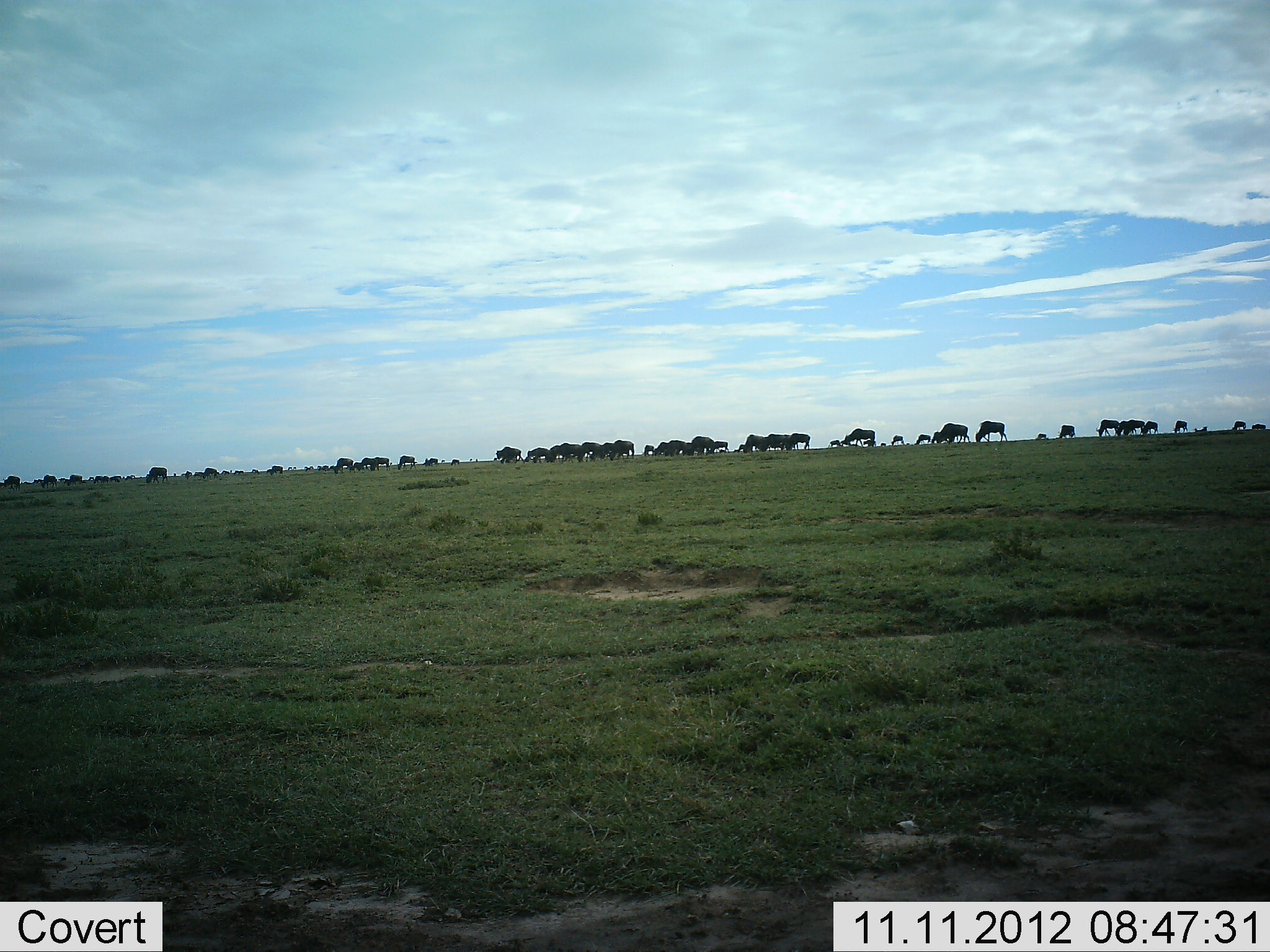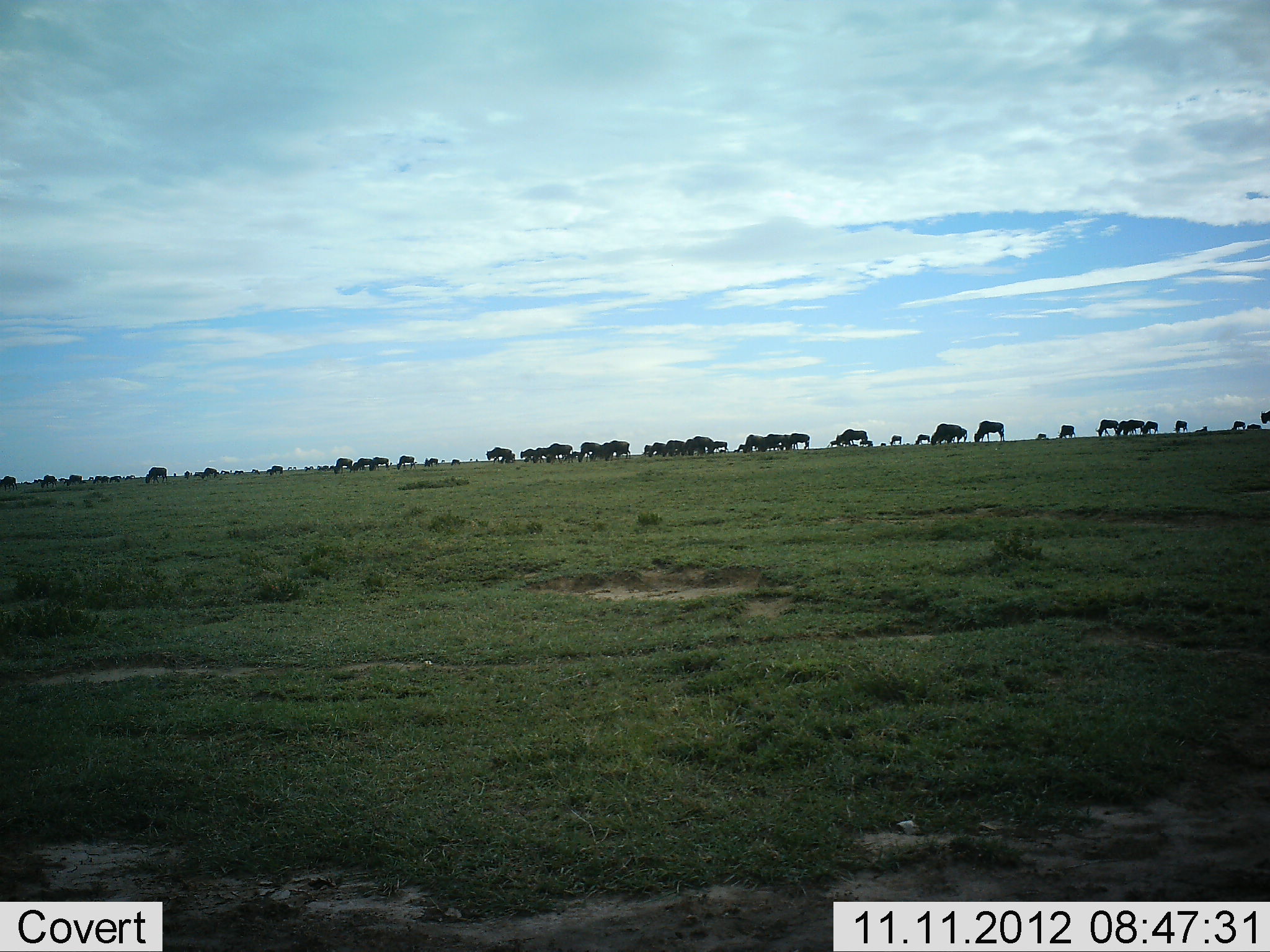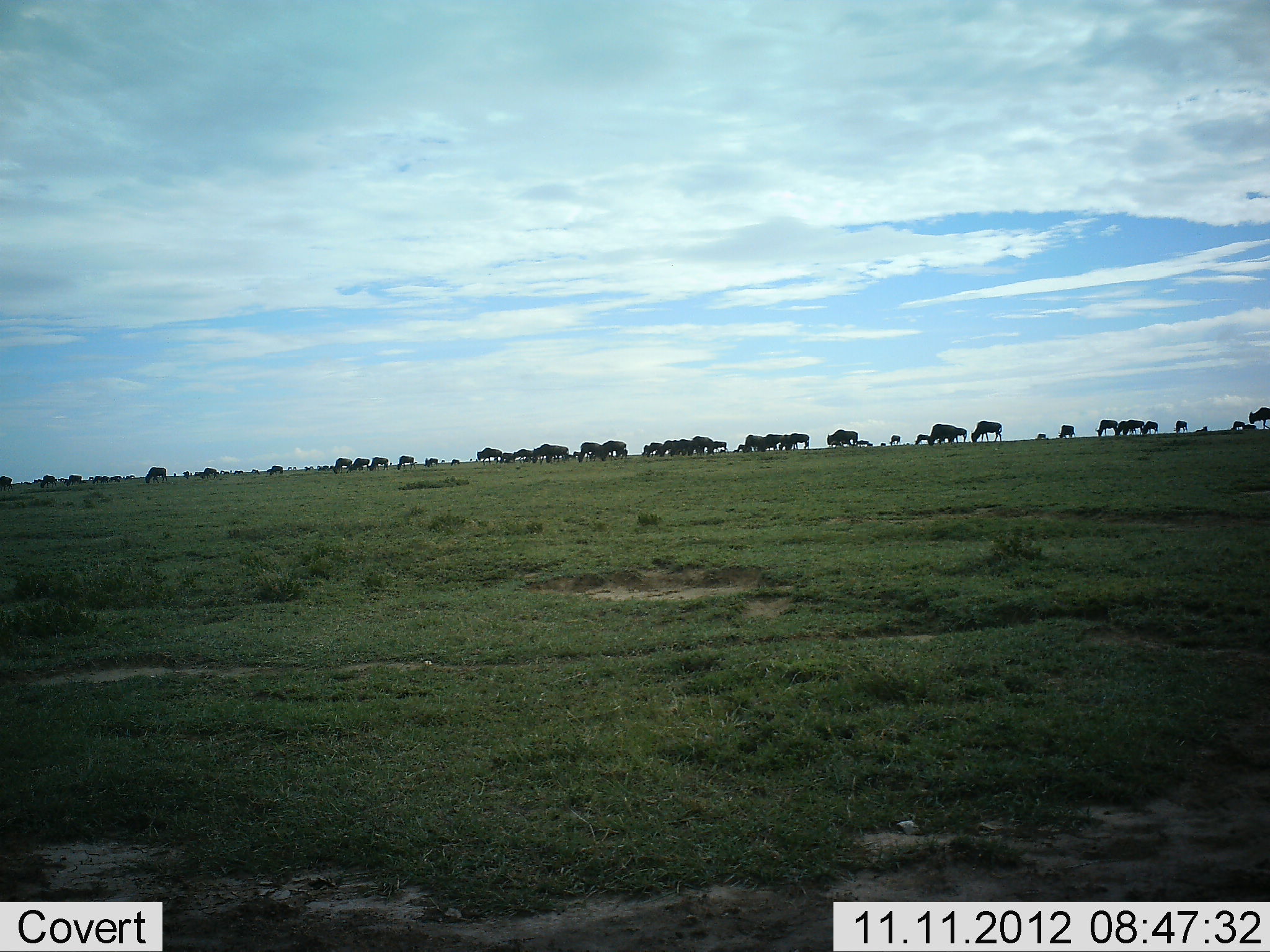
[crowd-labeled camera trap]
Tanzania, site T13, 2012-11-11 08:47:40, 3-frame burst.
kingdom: Animalia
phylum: Chordata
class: Mammalia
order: Artiodactyla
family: Bovidae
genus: Connochaetes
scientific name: Connochaetes taurinus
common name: blue wildebeest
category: wildebeest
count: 11-50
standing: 30%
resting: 0%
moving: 20%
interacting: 0%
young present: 0%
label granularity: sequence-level